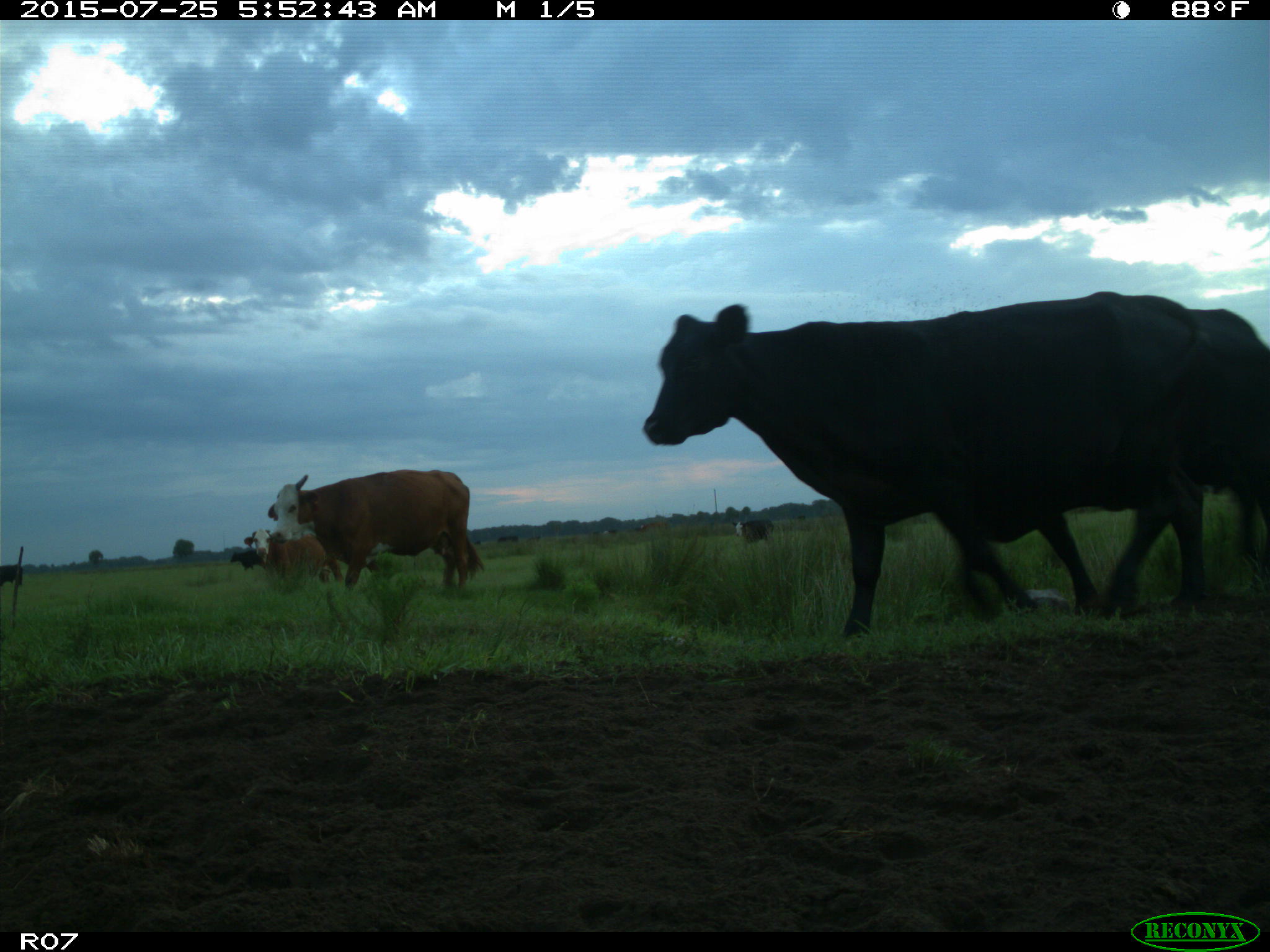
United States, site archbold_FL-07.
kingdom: Animalia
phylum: Chordata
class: Mammalia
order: Artiodactyla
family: Bovidae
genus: Bos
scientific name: Bos taurus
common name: domestic cow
Bos taurus (domestic cow).